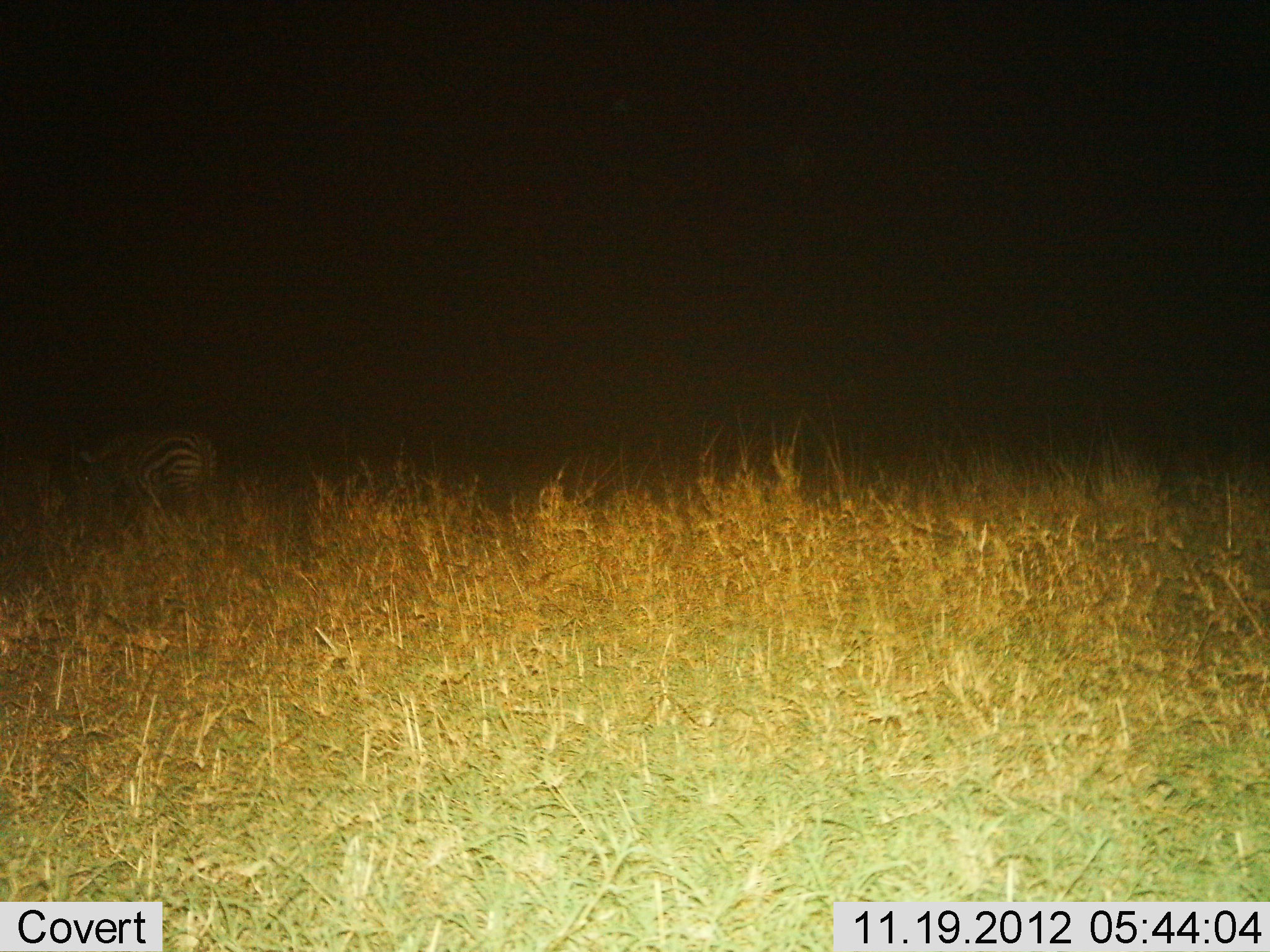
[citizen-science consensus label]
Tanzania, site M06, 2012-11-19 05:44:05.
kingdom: Animalia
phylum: Chordata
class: Mammalia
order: Perissodactyla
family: Equidae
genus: Equus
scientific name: Equus quagga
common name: plains zebra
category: zebra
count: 1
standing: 70%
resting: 0%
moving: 10%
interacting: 0%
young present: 0%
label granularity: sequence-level